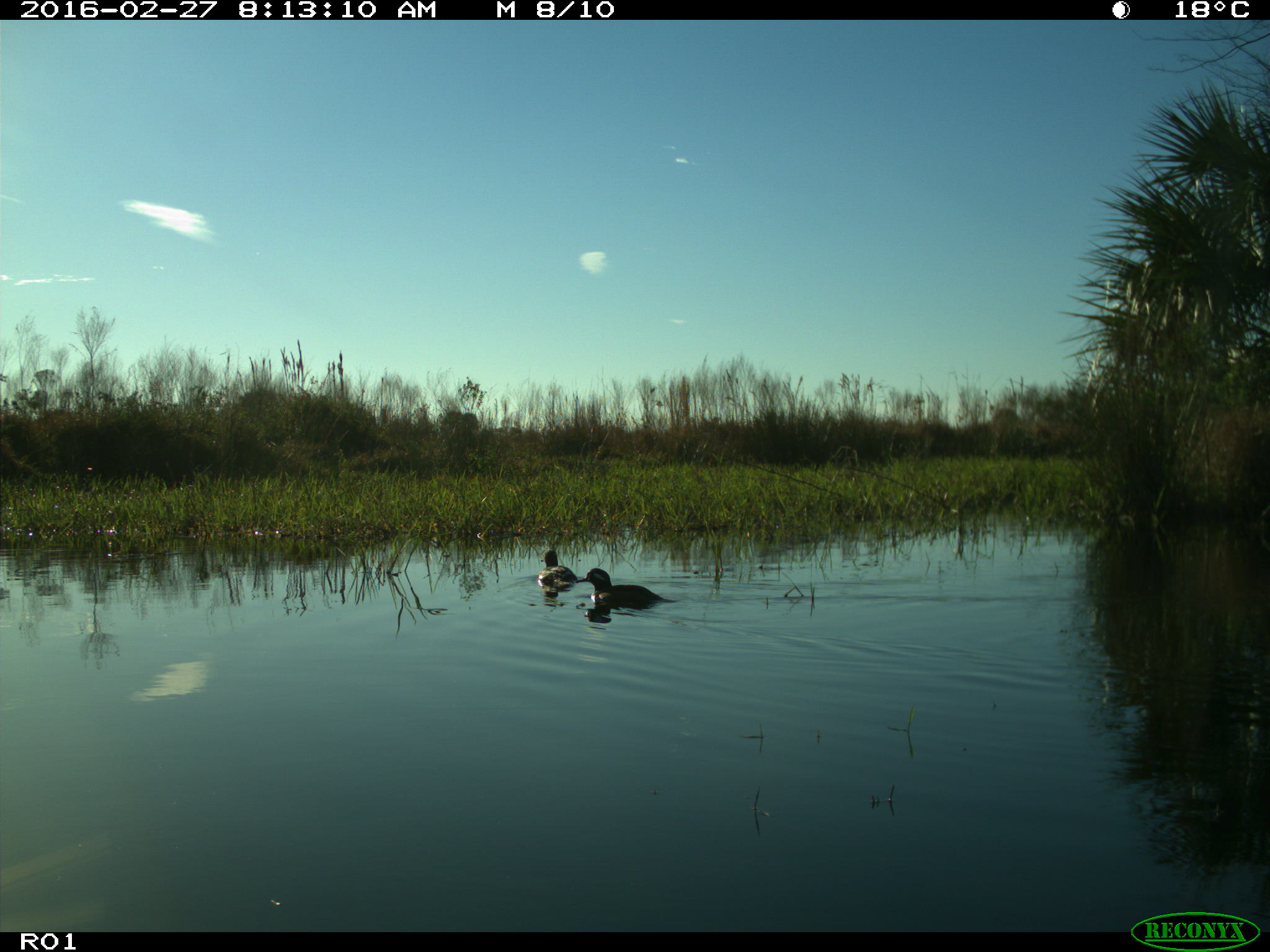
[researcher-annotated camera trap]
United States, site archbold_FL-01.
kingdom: Animalia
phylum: Chordata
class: Aves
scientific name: Aves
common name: birds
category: unidentified bird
Unidentified bird (birds) (Aves).